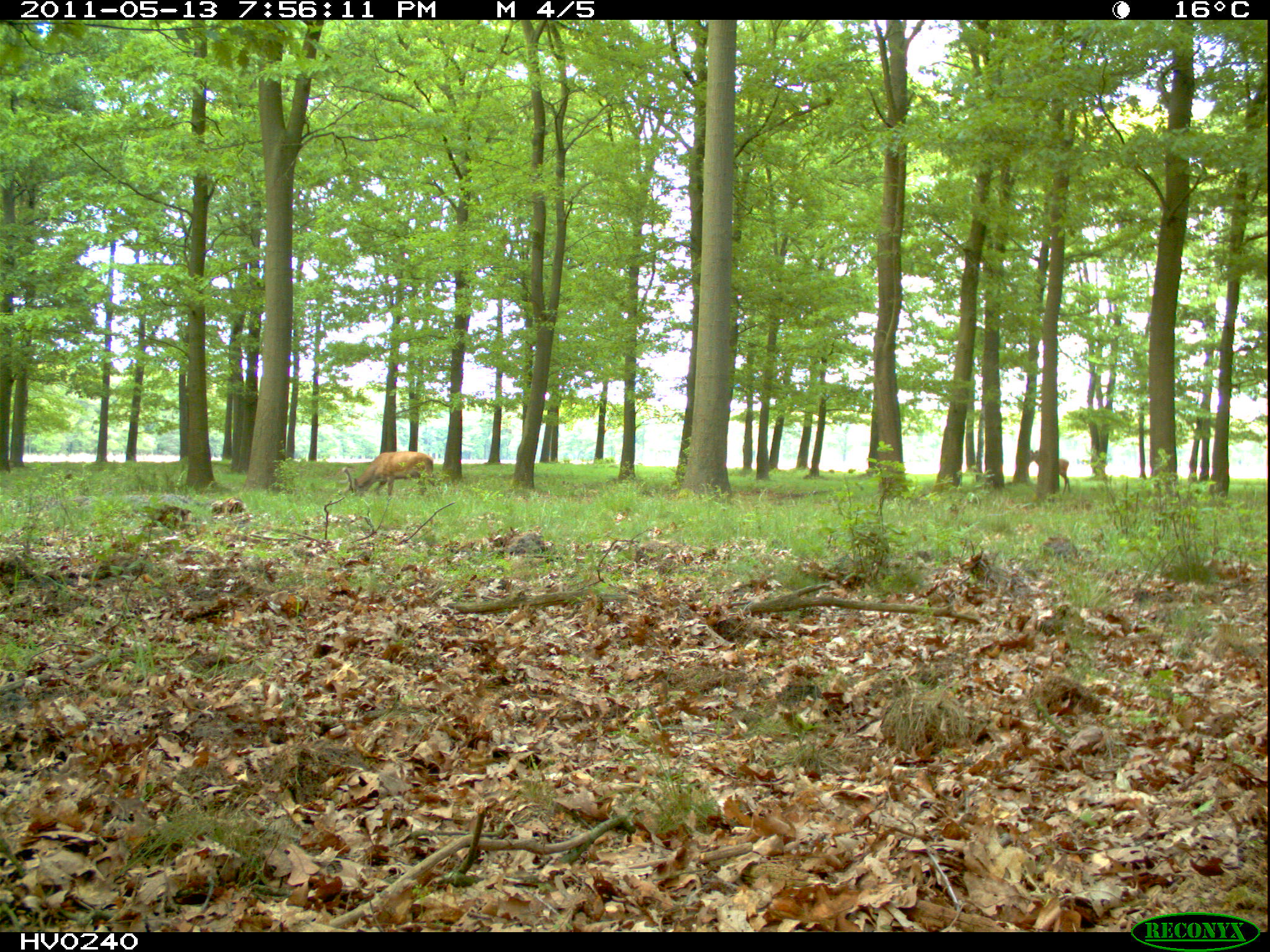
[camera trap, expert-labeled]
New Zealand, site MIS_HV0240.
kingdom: Animalia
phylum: Chordata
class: Mammalia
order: Artiodactyla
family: Cervidae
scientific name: Cervidae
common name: deer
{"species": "deer (Cervidae)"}